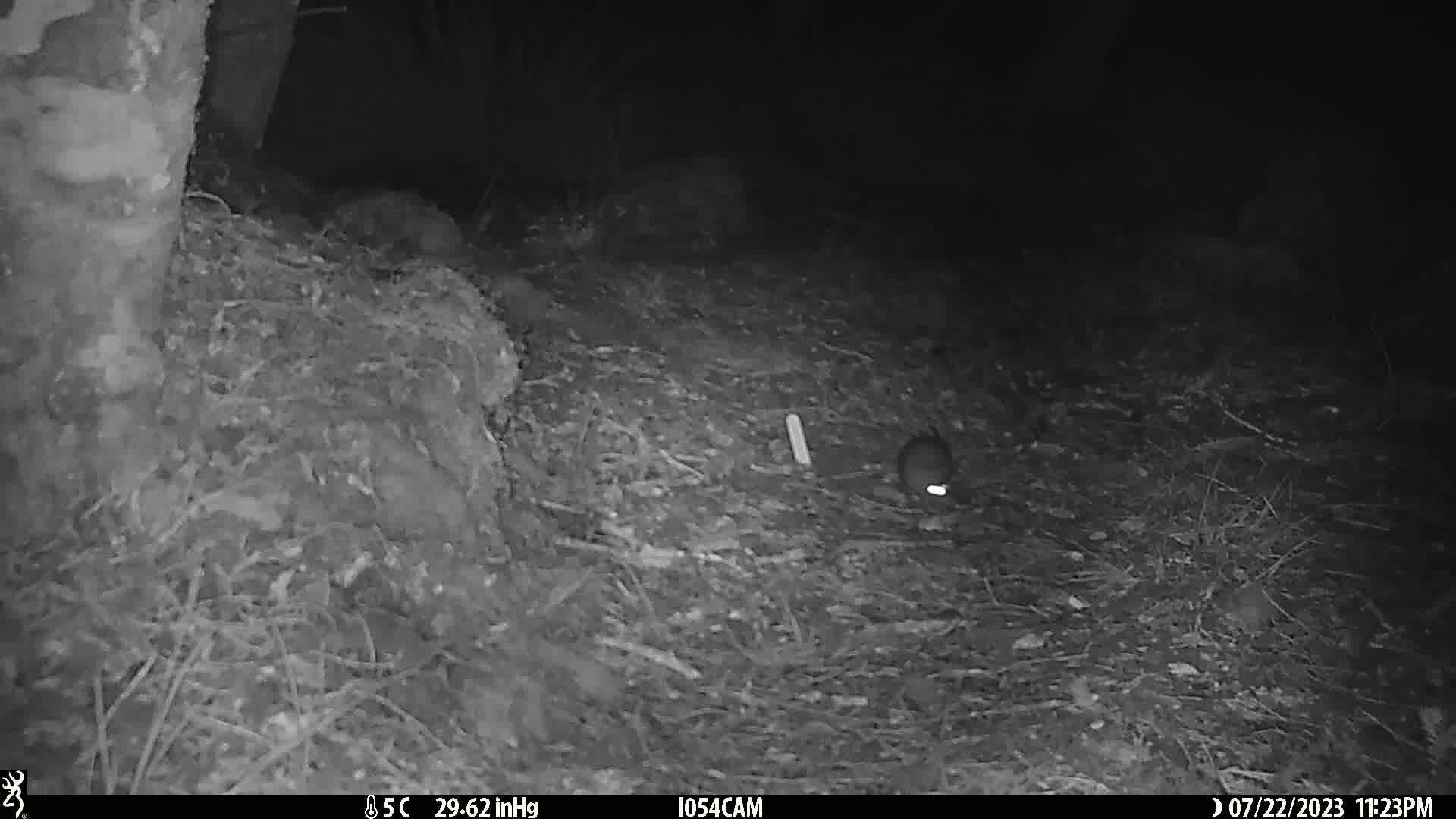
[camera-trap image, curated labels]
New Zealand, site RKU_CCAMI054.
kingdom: Animalia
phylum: Chordata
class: Mammalia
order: Rodentia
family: Muridae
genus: Rattus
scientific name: Rattus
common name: rat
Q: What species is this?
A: Rat (Rattus).